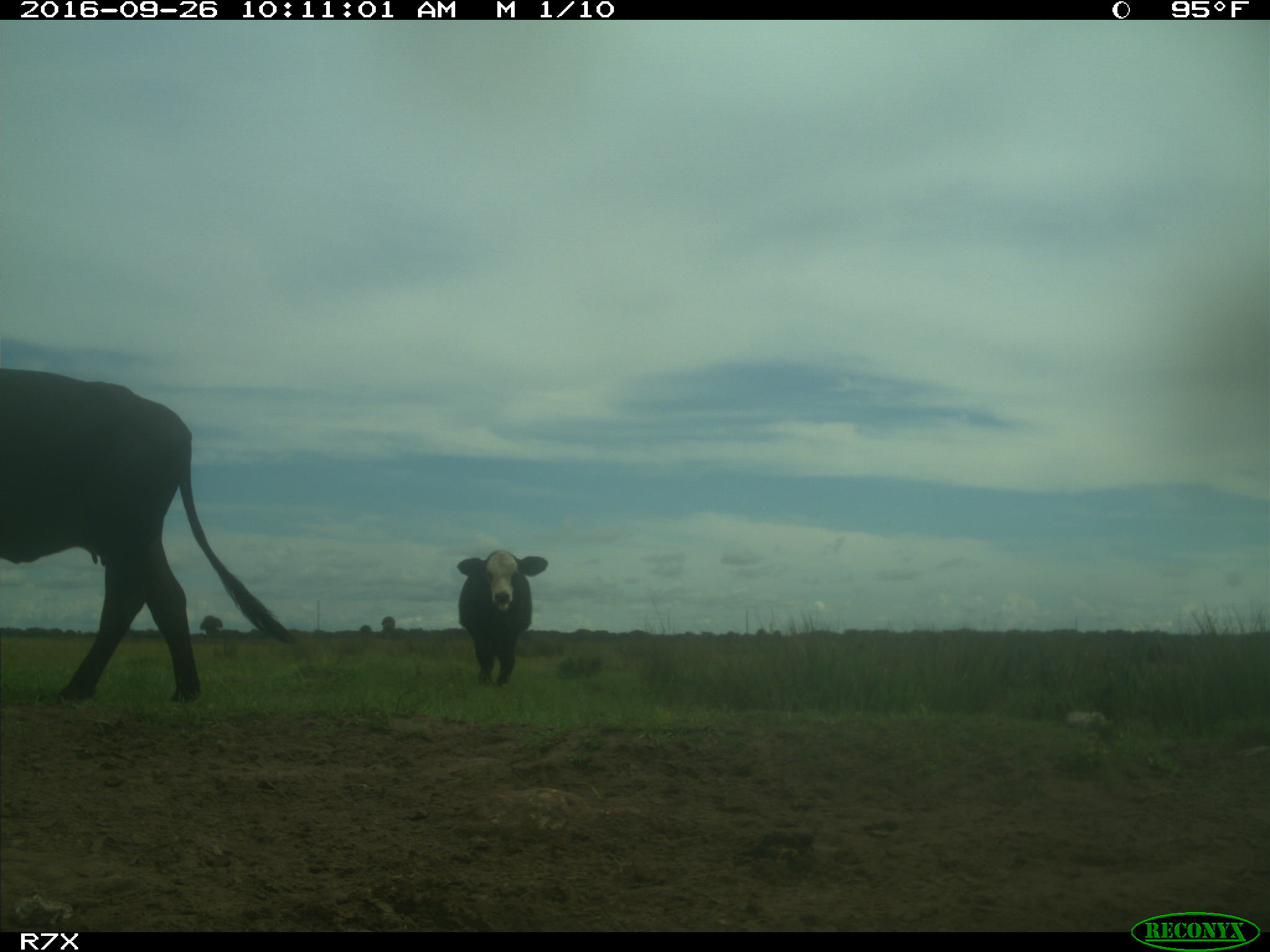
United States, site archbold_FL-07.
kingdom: Animalia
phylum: Chordata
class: Mammalia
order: Artiodactyla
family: Bovidae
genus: Bos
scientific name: Bos taurus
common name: domestic cow